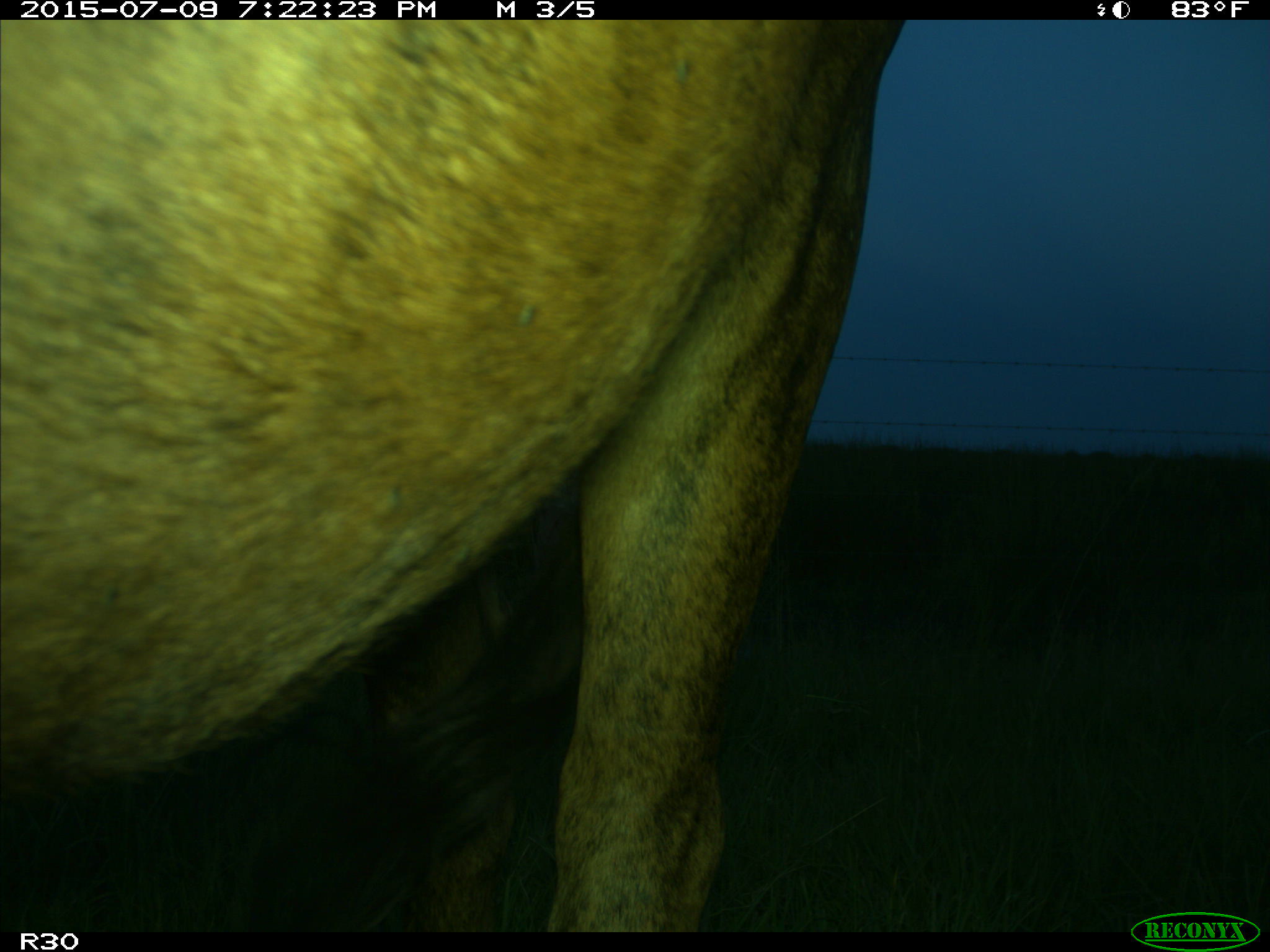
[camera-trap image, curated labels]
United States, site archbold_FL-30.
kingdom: Animalia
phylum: Chordata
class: Mammalia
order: Artiodactyla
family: Bovidae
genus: Bos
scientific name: Bos taurus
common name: domestic cow